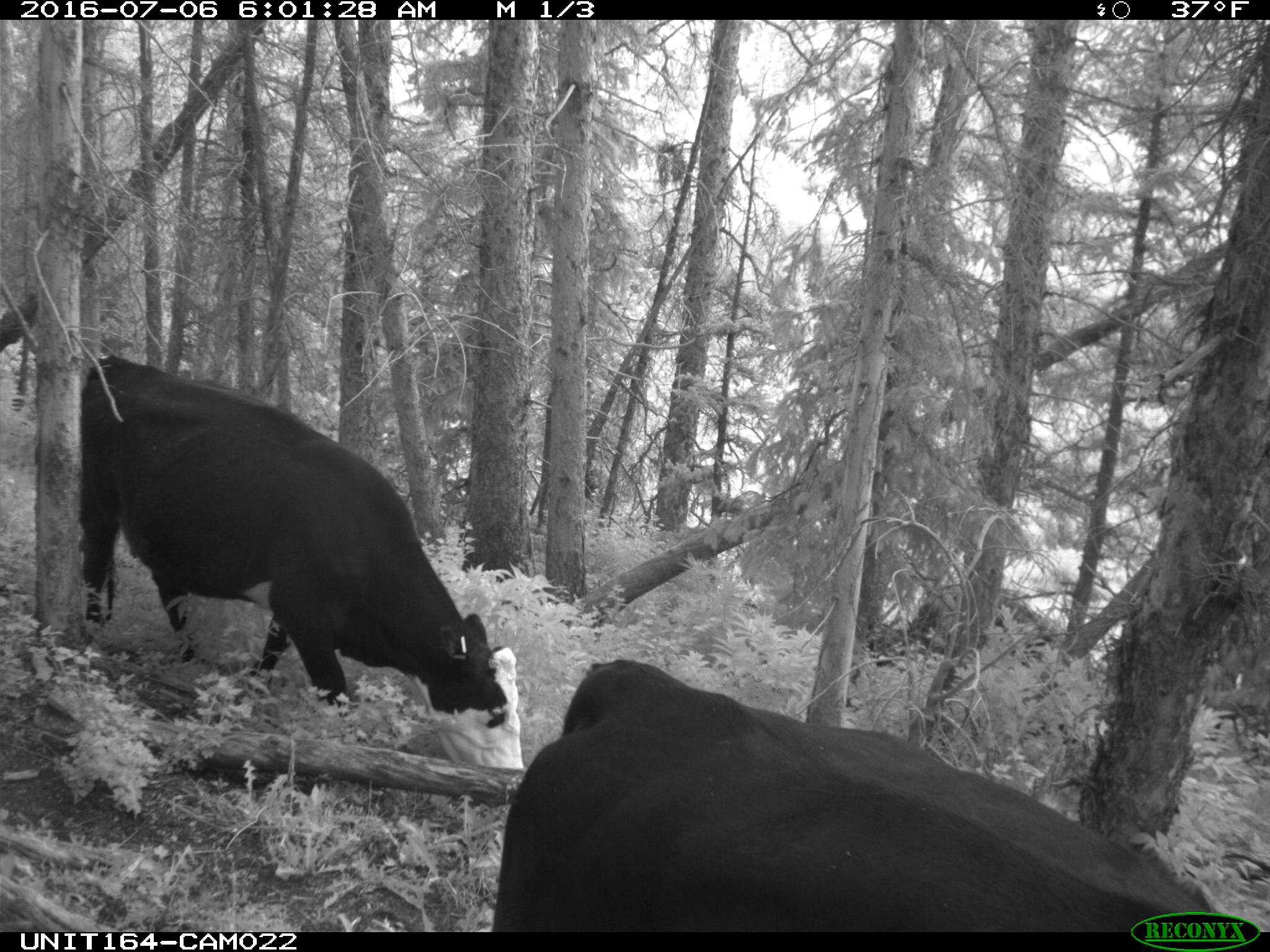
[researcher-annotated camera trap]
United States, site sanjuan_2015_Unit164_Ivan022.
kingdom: Animalia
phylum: Chordata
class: Mammalia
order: Artiodactyla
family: Bovidae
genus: Bos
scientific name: Bos taurus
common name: domestic cow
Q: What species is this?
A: Bos taurus (domestic cow).